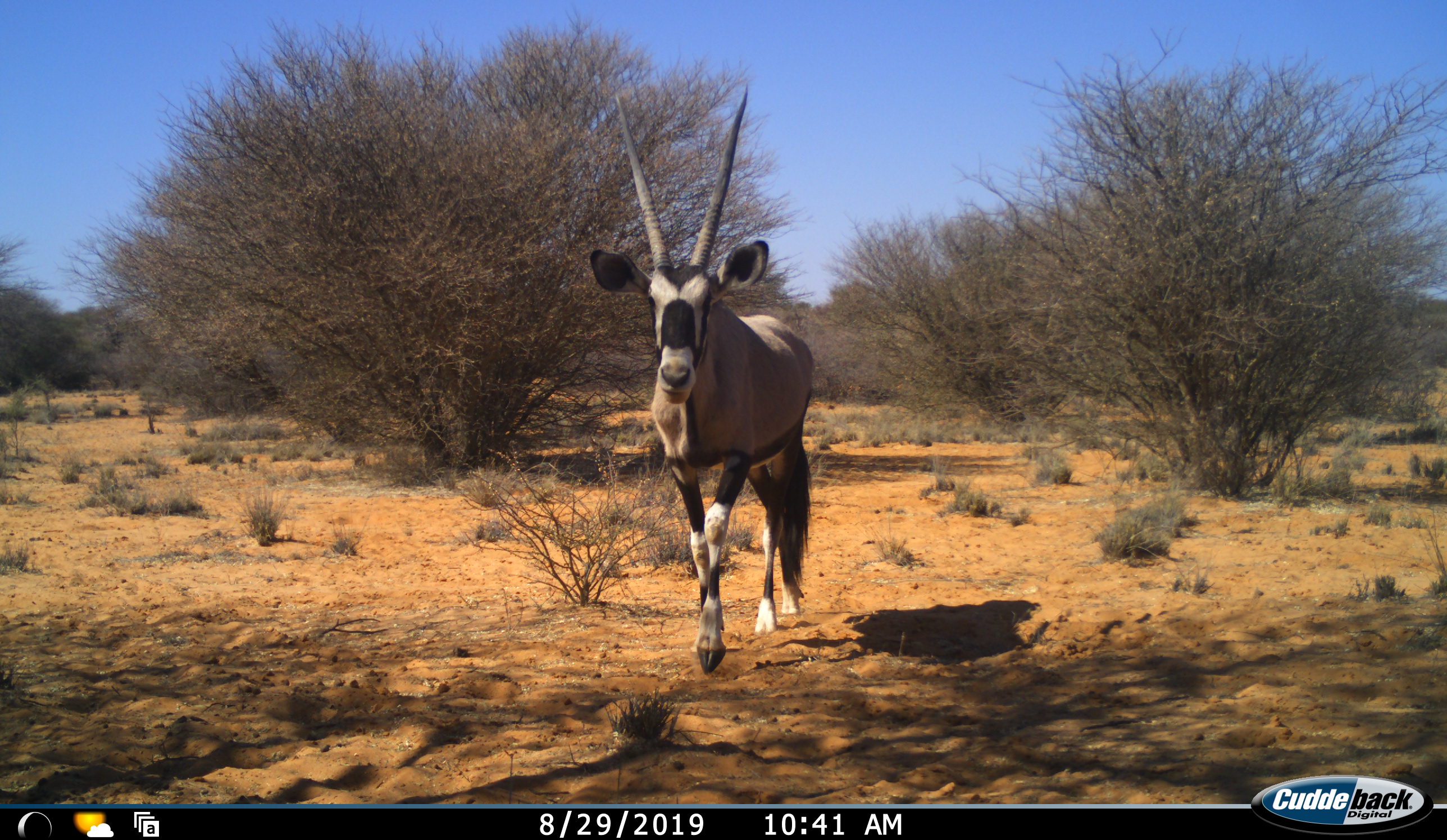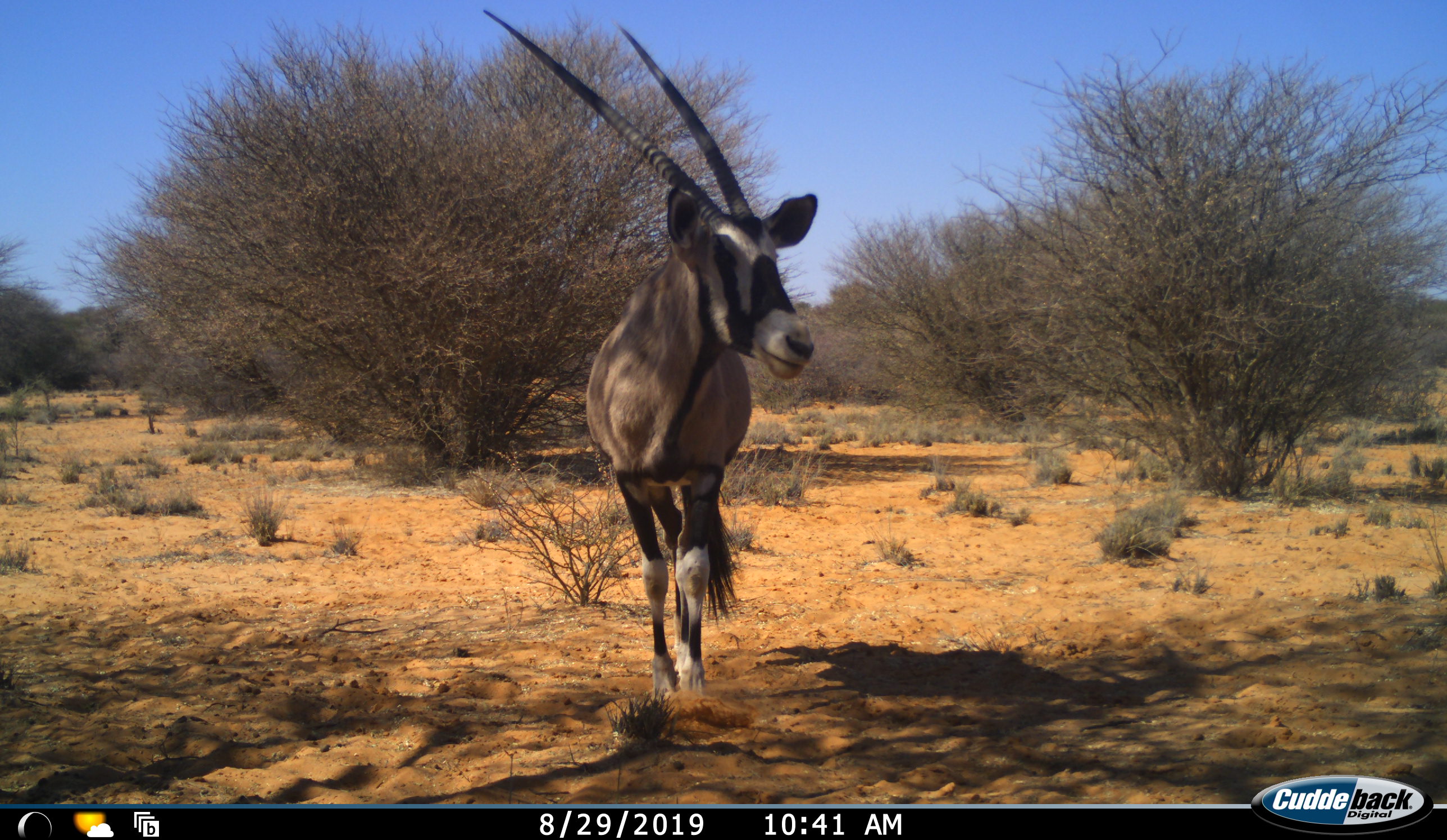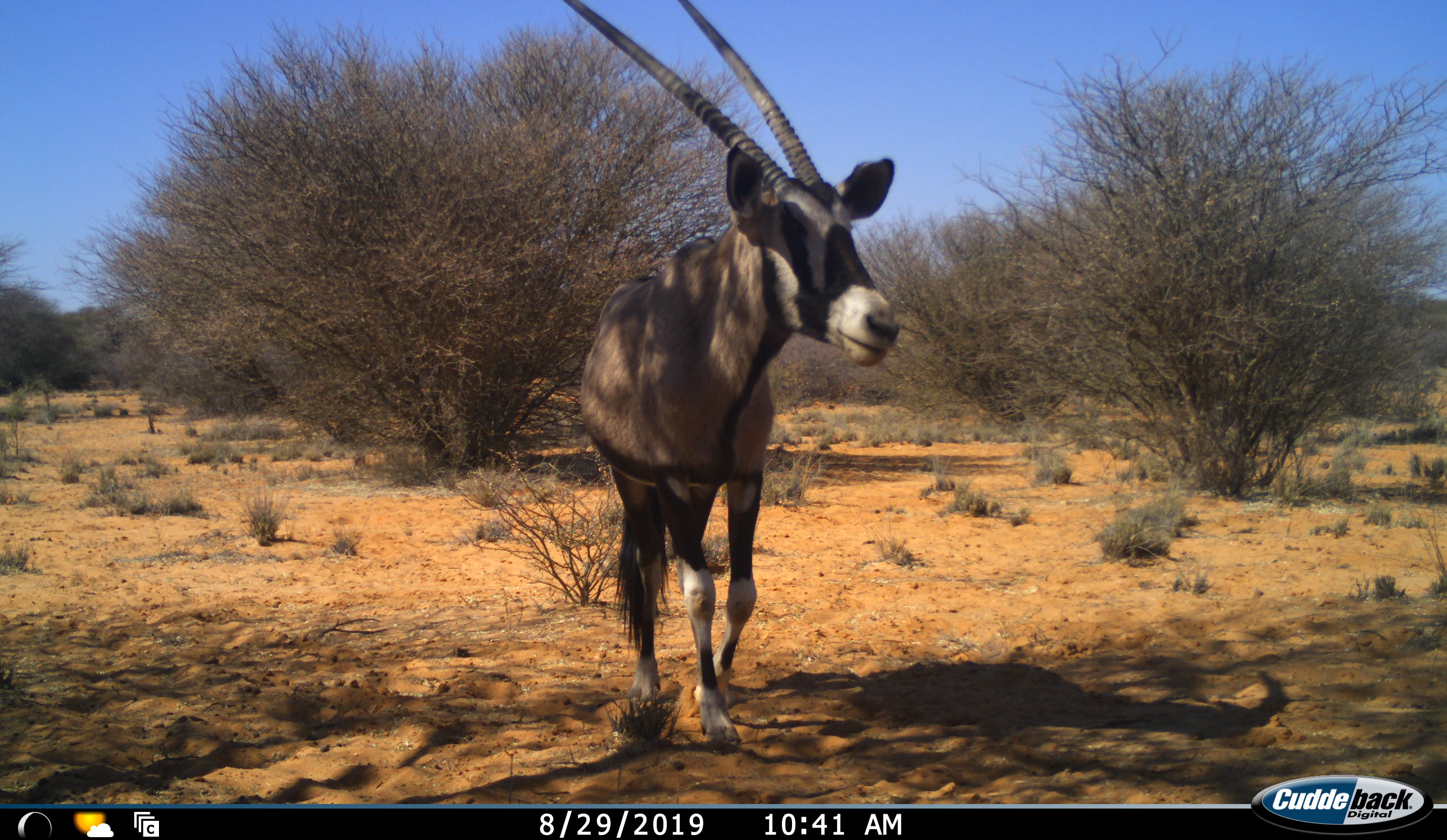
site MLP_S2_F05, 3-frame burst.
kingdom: Animalia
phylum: Chordata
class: Mammalia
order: Artiodactyla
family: Bovidae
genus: Oryx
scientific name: Oryx gazella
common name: gemsbok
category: oryx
Oryx (gemsbok) (Oryx gazella), count 1. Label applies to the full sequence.